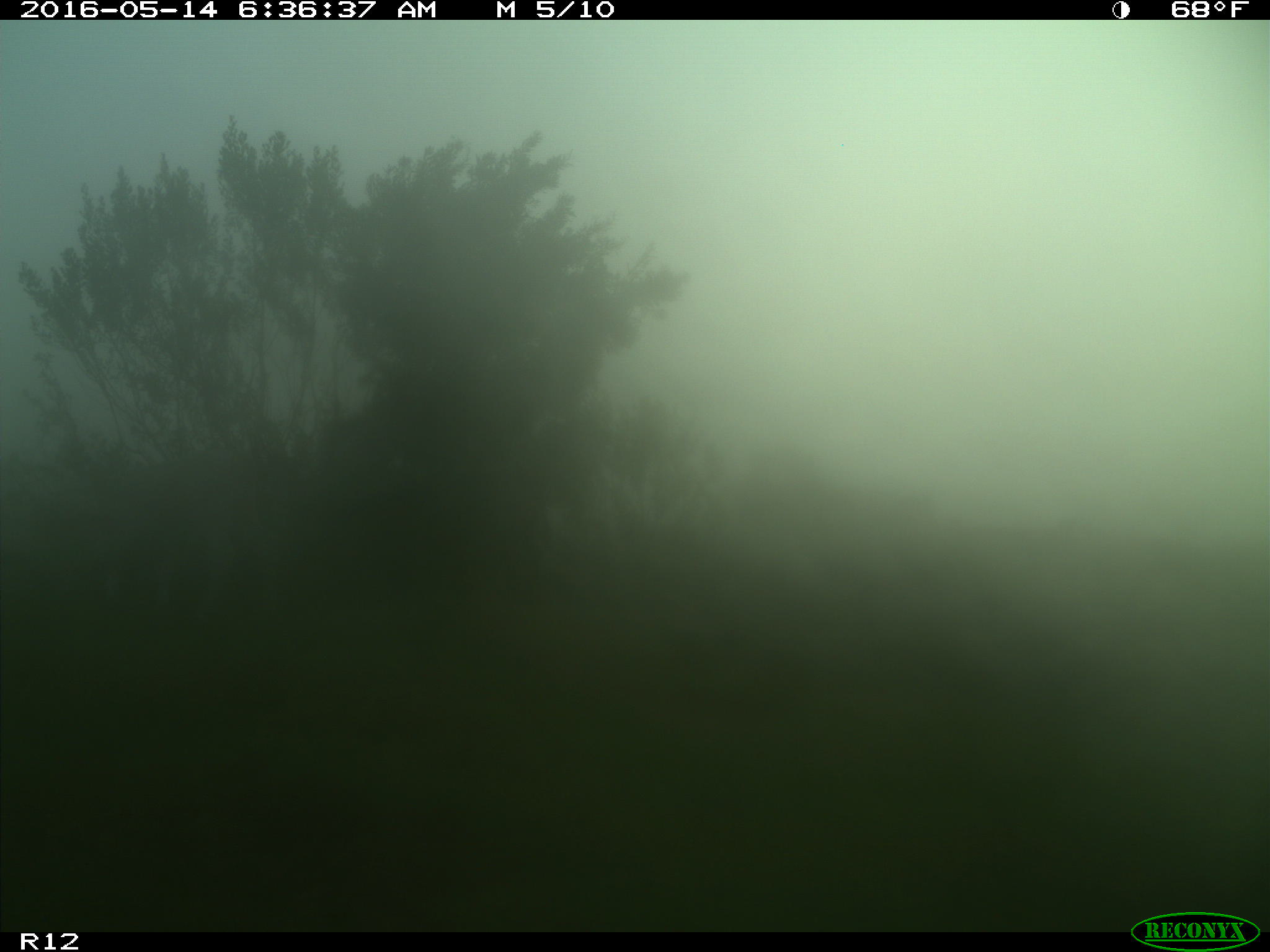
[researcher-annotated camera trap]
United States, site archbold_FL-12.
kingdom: Animalia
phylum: Chordata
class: Mammalia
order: Artiodactyla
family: Bovidae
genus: Bos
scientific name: Bos taurus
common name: domestic cow